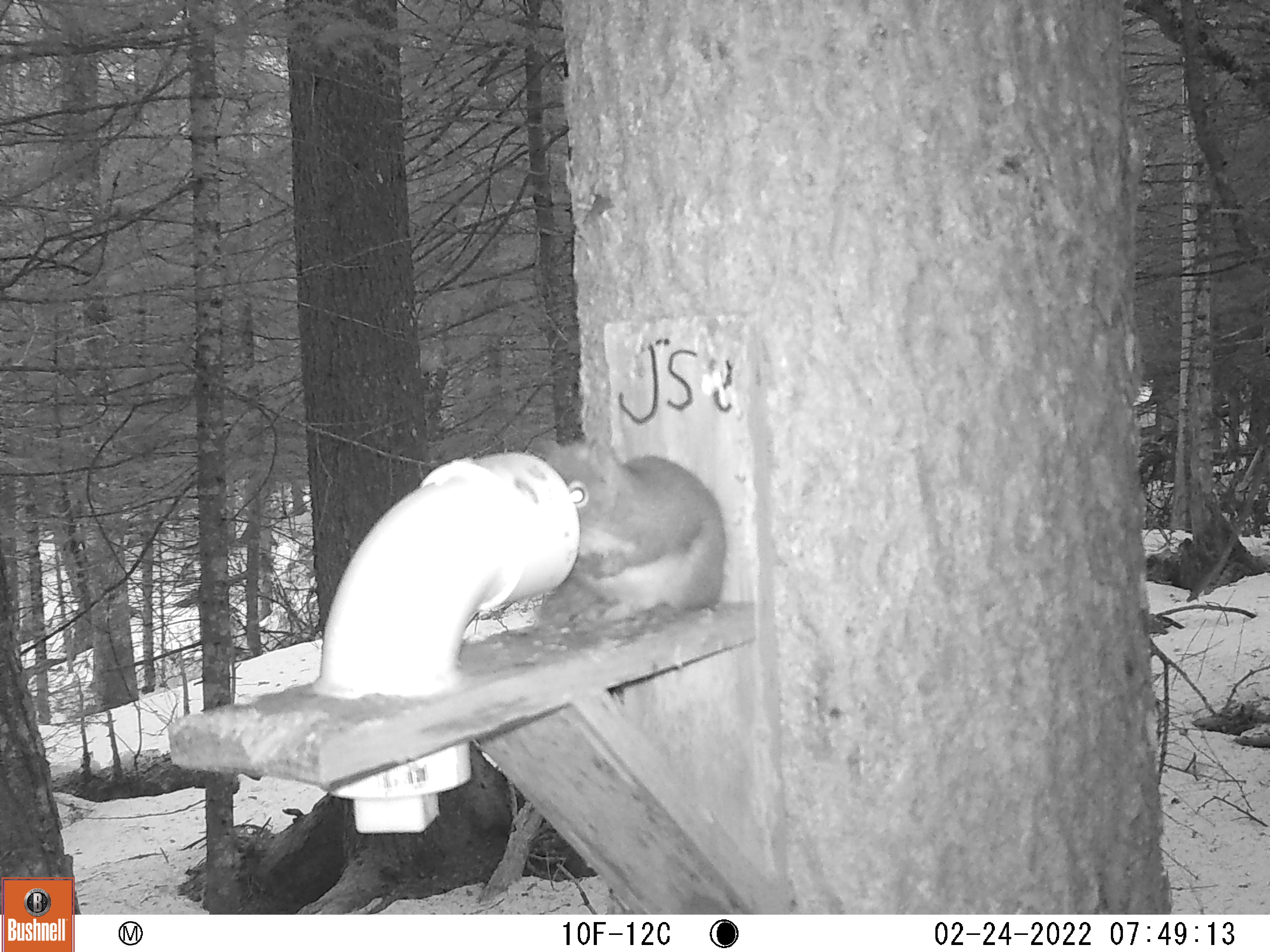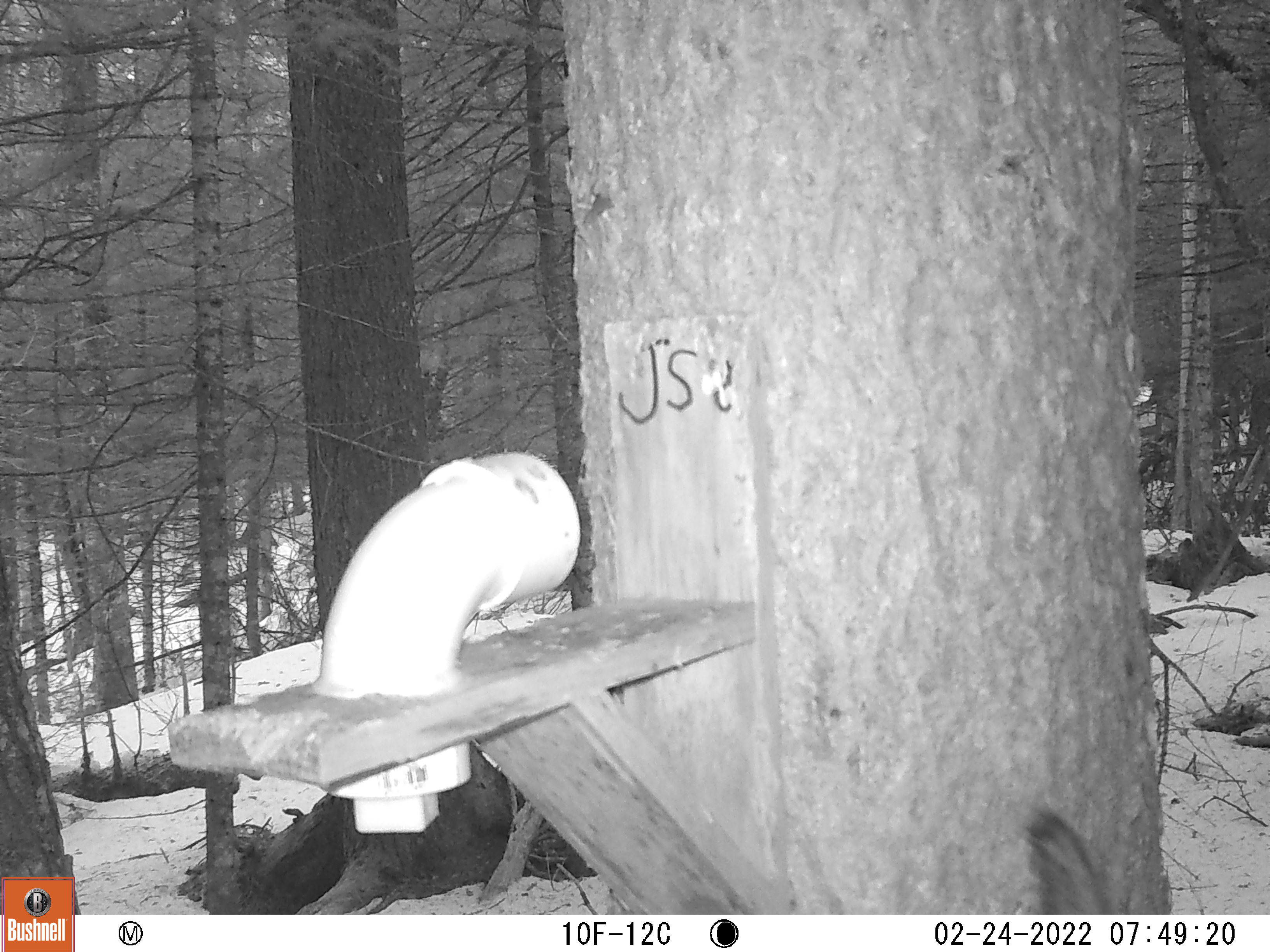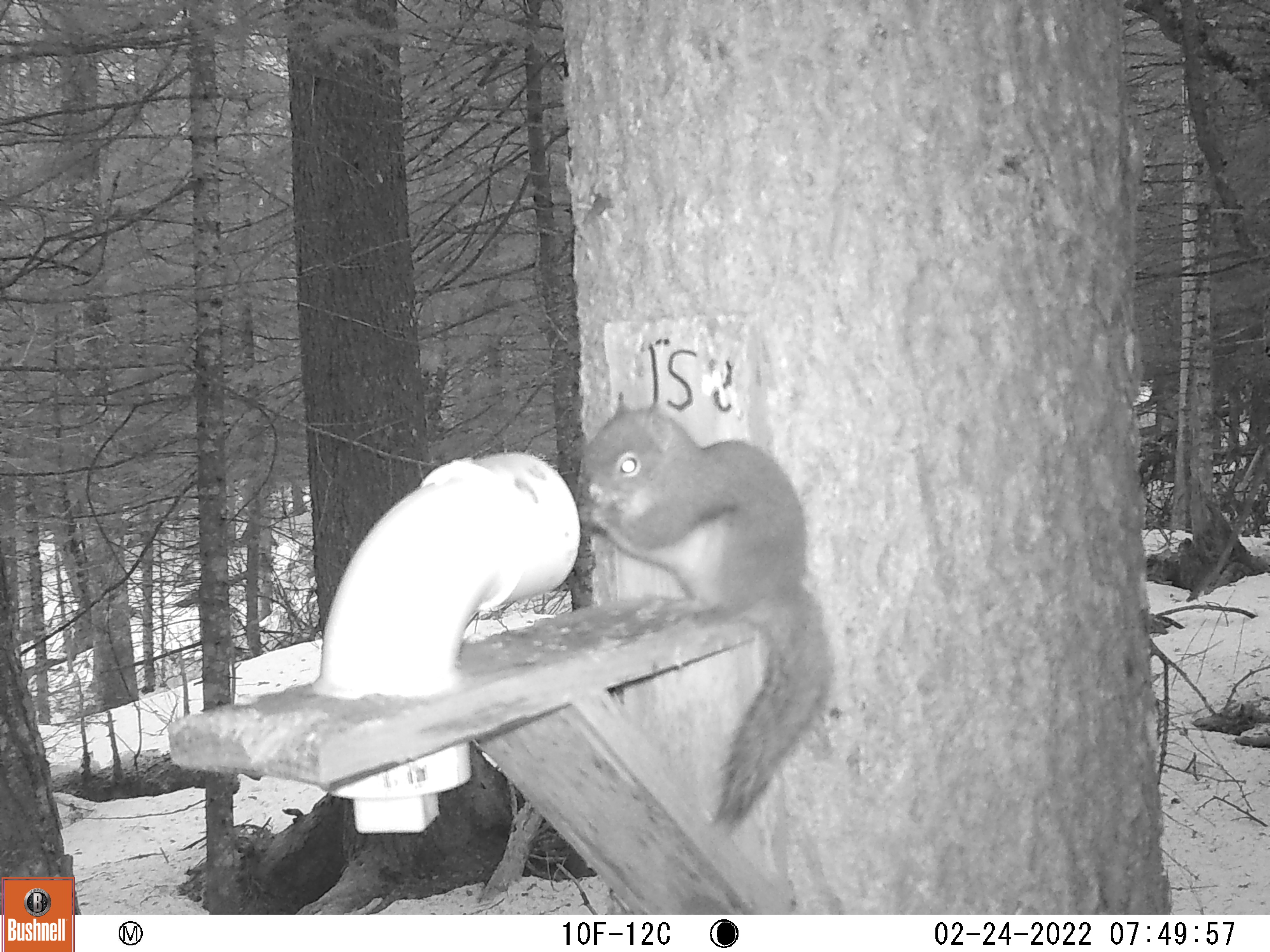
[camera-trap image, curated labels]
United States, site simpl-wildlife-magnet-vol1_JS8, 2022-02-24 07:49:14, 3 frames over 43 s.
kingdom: Animalia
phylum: Chordata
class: Mammalia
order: Rodentia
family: Sciuridae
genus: Tamiasciurus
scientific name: Tamiasciurus hudsonicus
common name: red squirrel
Red squirrel (Tamiasciurus hudsonicus).